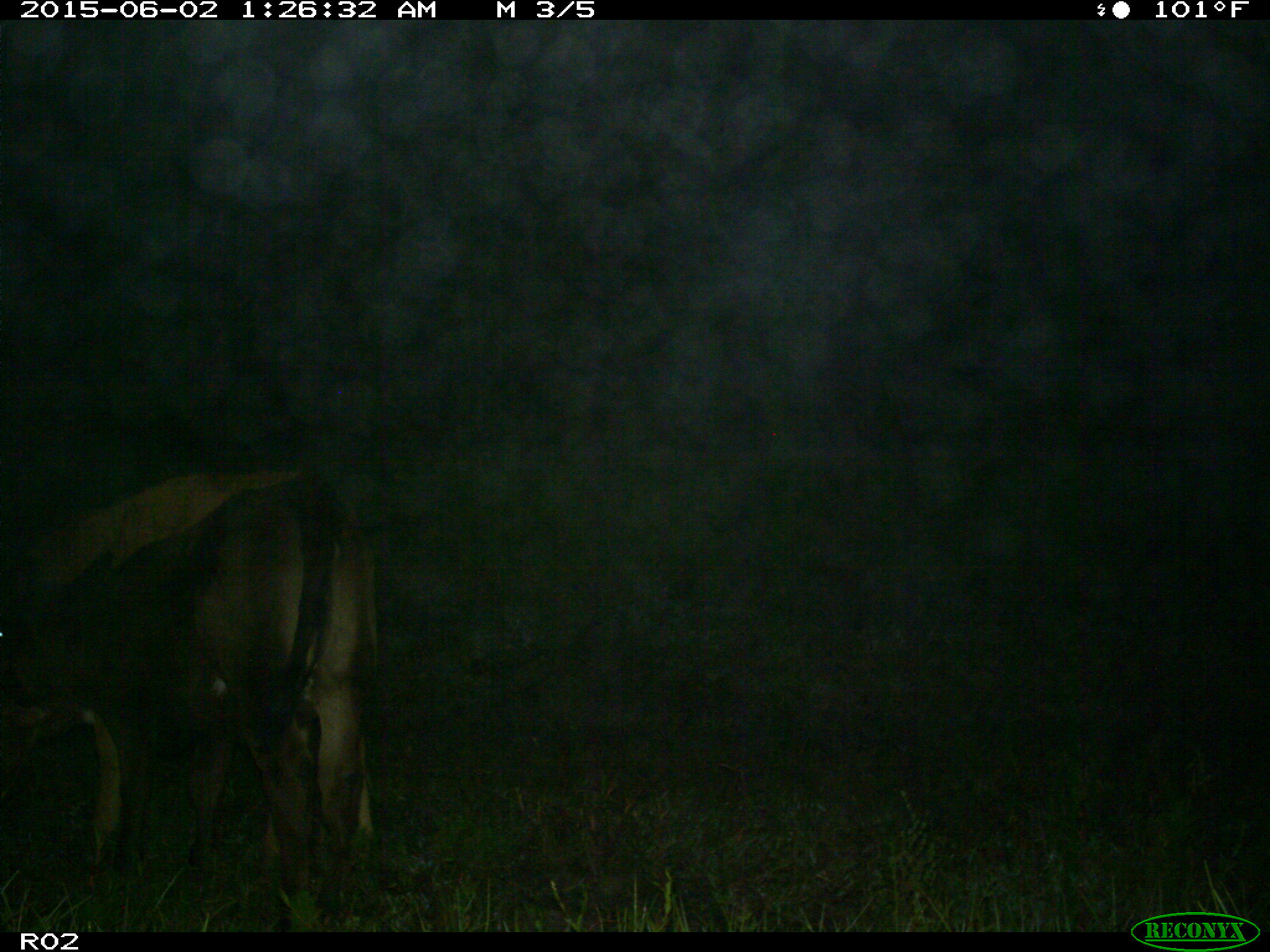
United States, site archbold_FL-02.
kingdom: Animalia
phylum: Chordata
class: Mammalia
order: Artiodactyla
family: Bovidae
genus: Bos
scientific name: Bos taurus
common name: domestic cow